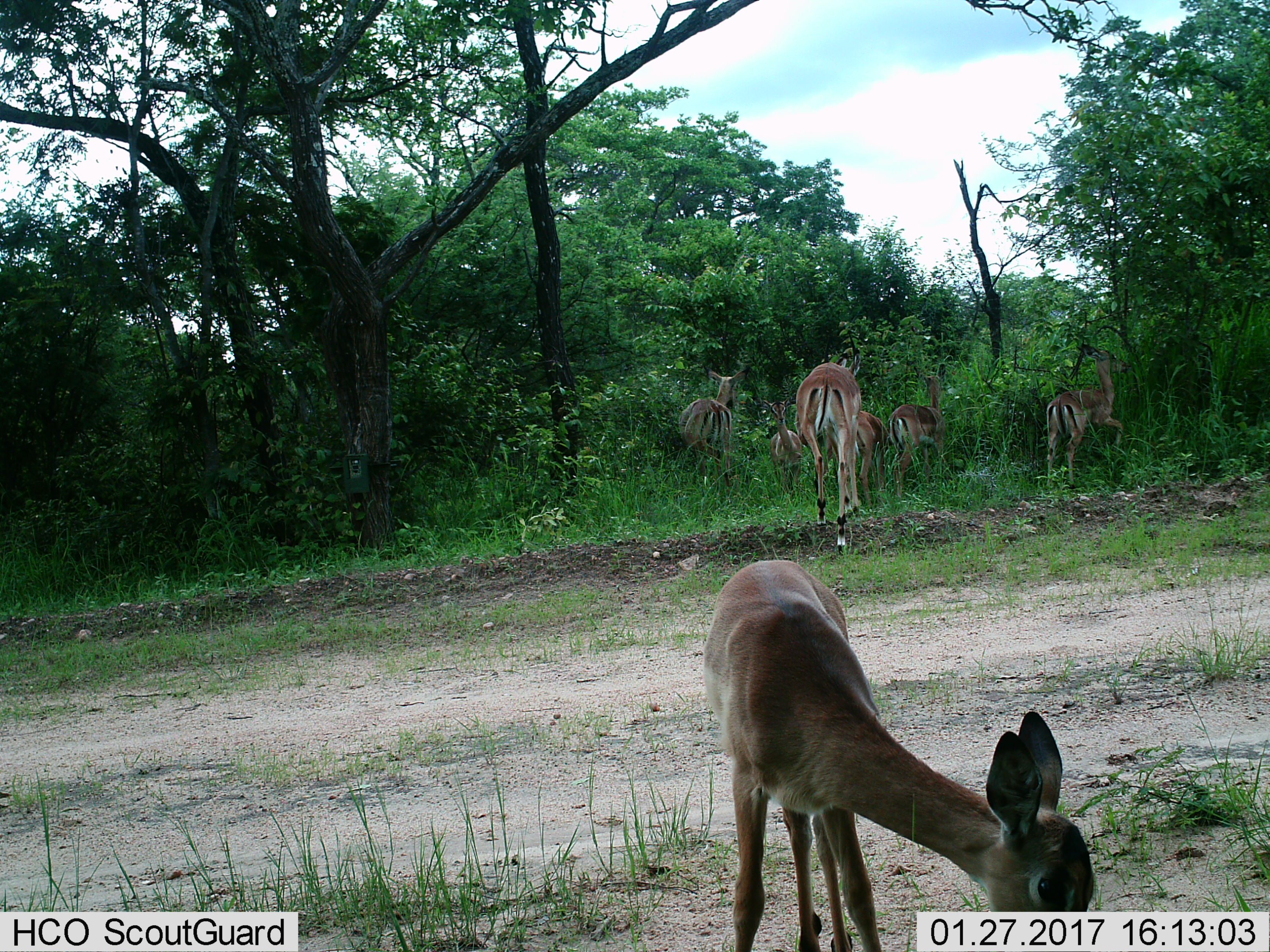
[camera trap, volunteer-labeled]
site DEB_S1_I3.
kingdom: Animalia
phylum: Chordata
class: Mammalia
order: Artiodactyla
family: Bovidae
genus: Aepyceros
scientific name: Aepyceros melampus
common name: impala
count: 7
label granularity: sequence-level